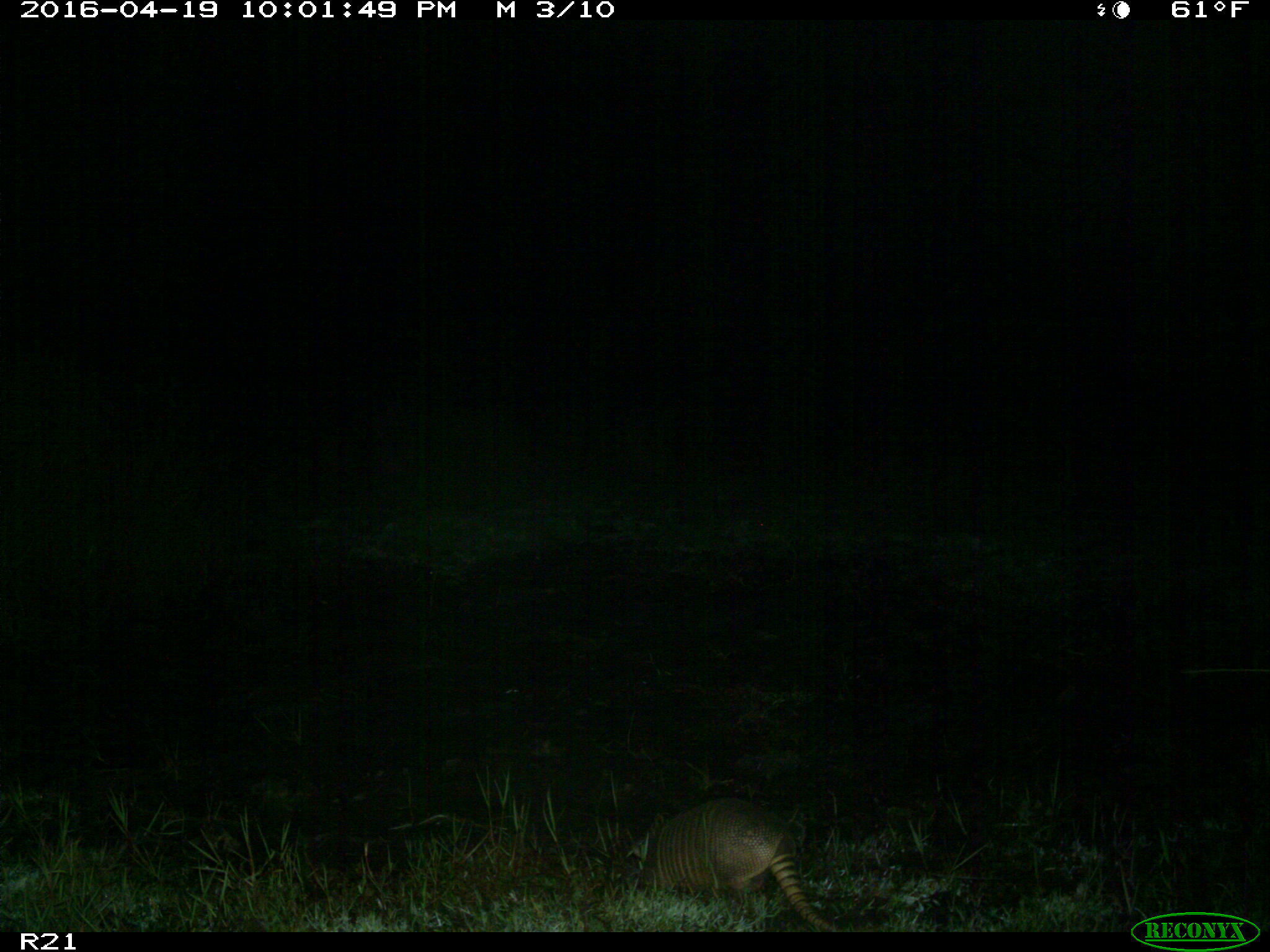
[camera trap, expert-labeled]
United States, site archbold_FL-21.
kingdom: Animalia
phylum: Chordata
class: Mammalia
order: Cingulata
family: Dasypodidae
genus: Dasypus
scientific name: Dasypus novemcinctus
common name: nine-banded armadillo